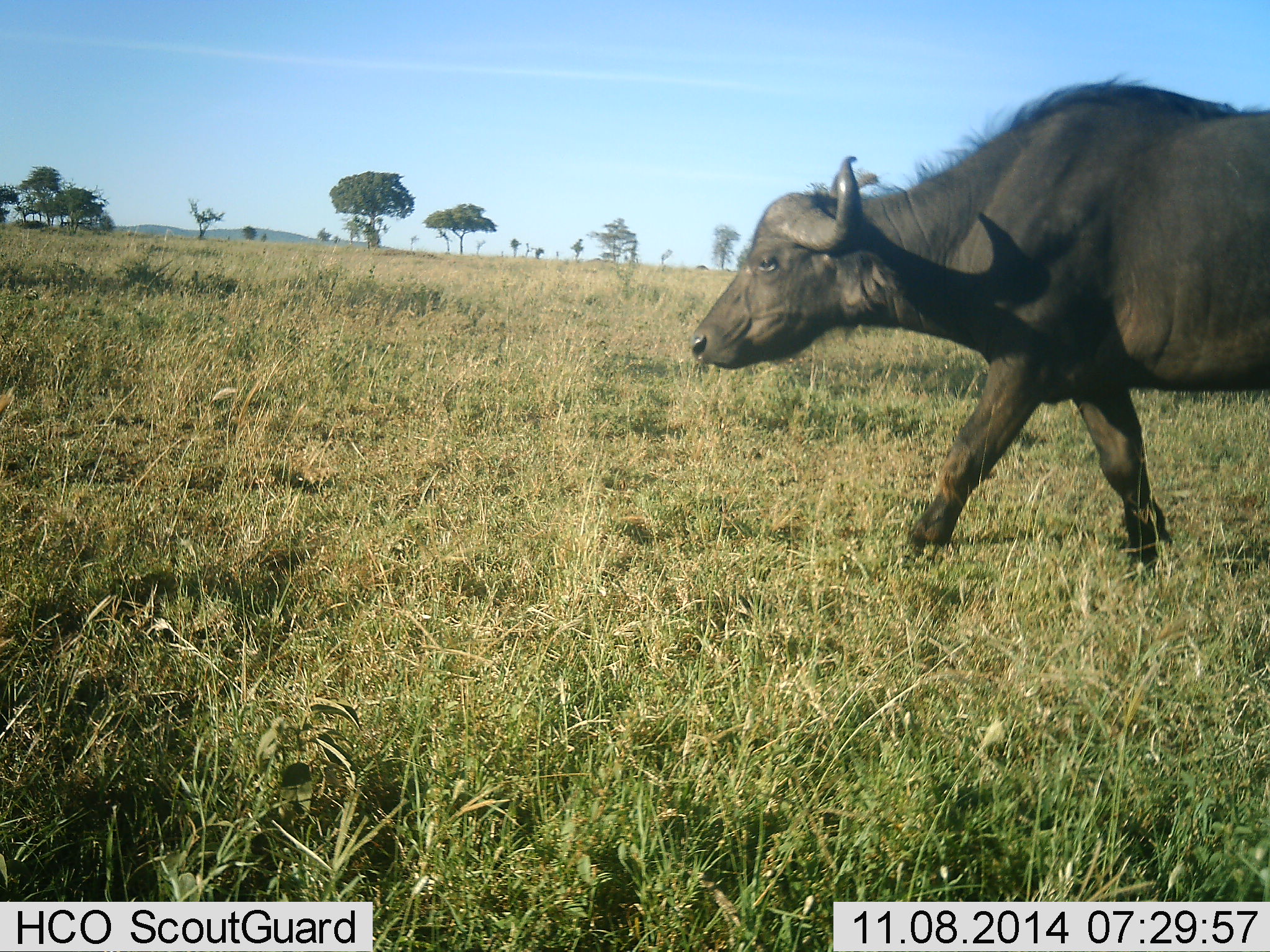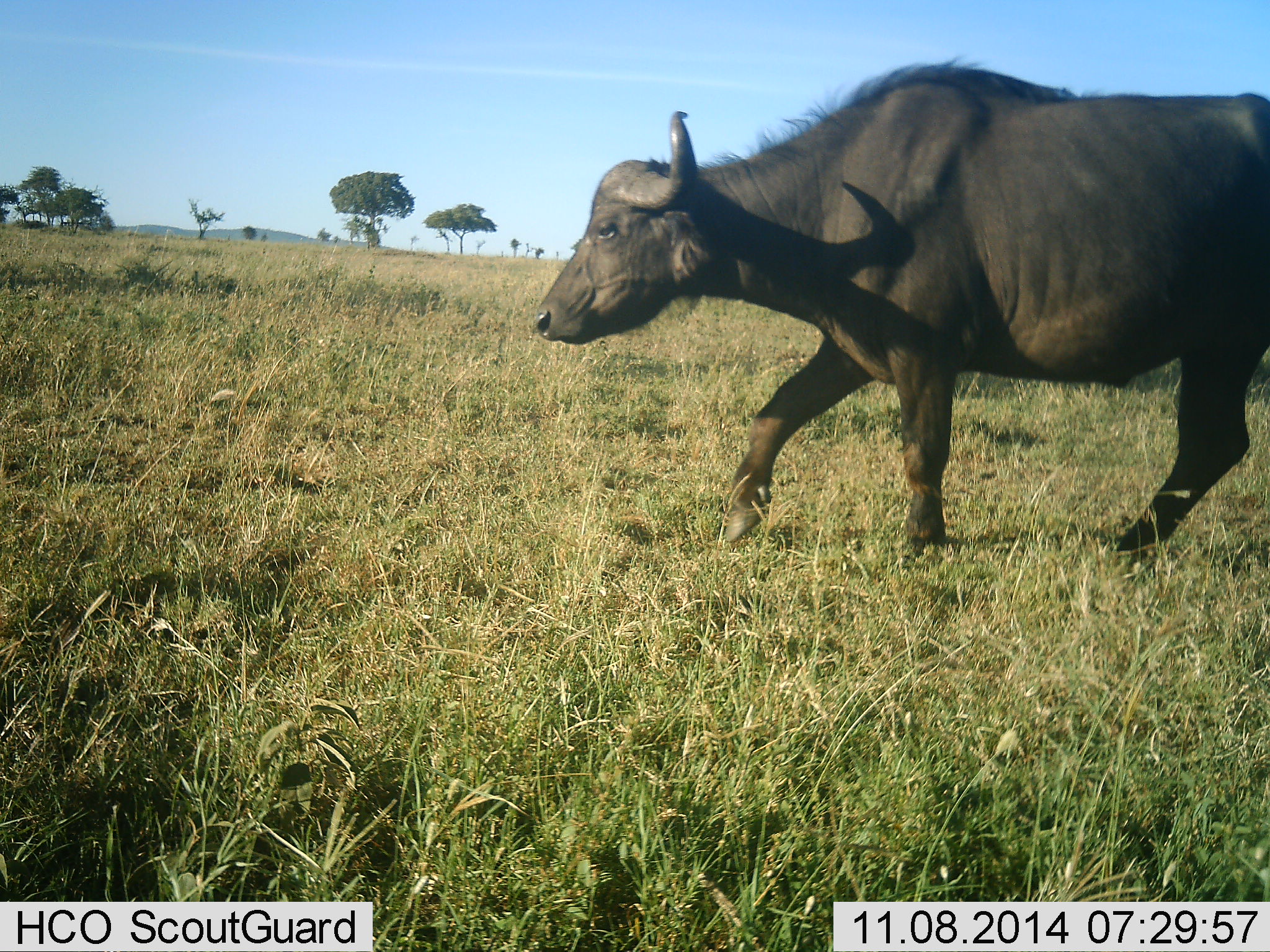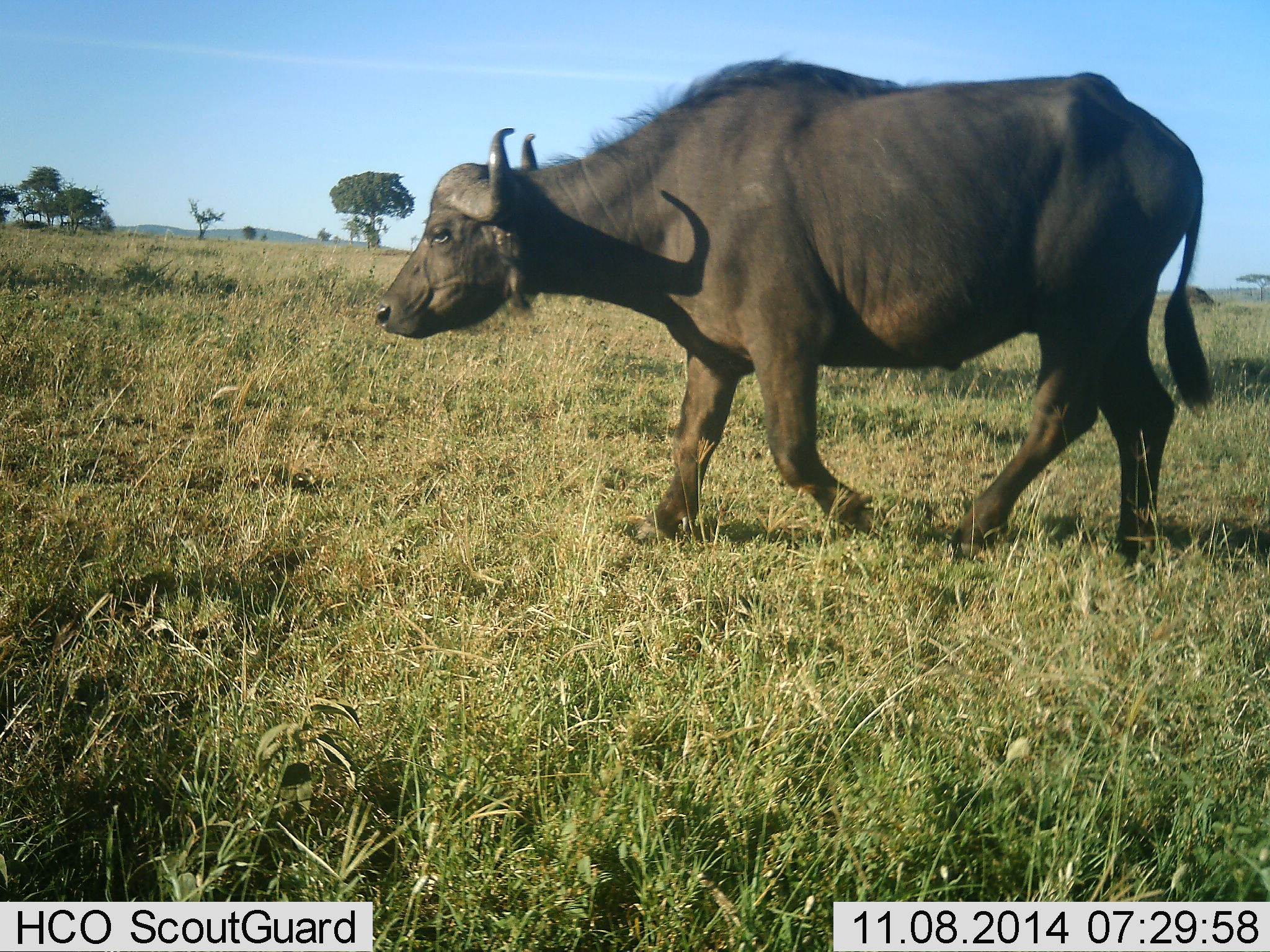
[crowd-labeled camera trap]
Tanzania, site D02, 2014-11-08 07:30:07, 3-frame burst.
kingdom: Animalia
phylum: Chordata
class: Mammalia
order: Artiodactyla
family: Bovidae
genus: Syncerus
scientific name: Syncerus caffer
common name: cape buffalo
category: buffalo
Buffalo (cape buffalo) (Syncerus caffer), count 1. Behavior (volunteer vote fractions): standing 0%, resting 0%, moving 100%, interacting 0%. Young present (vote fraction): 0%. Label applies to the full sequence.